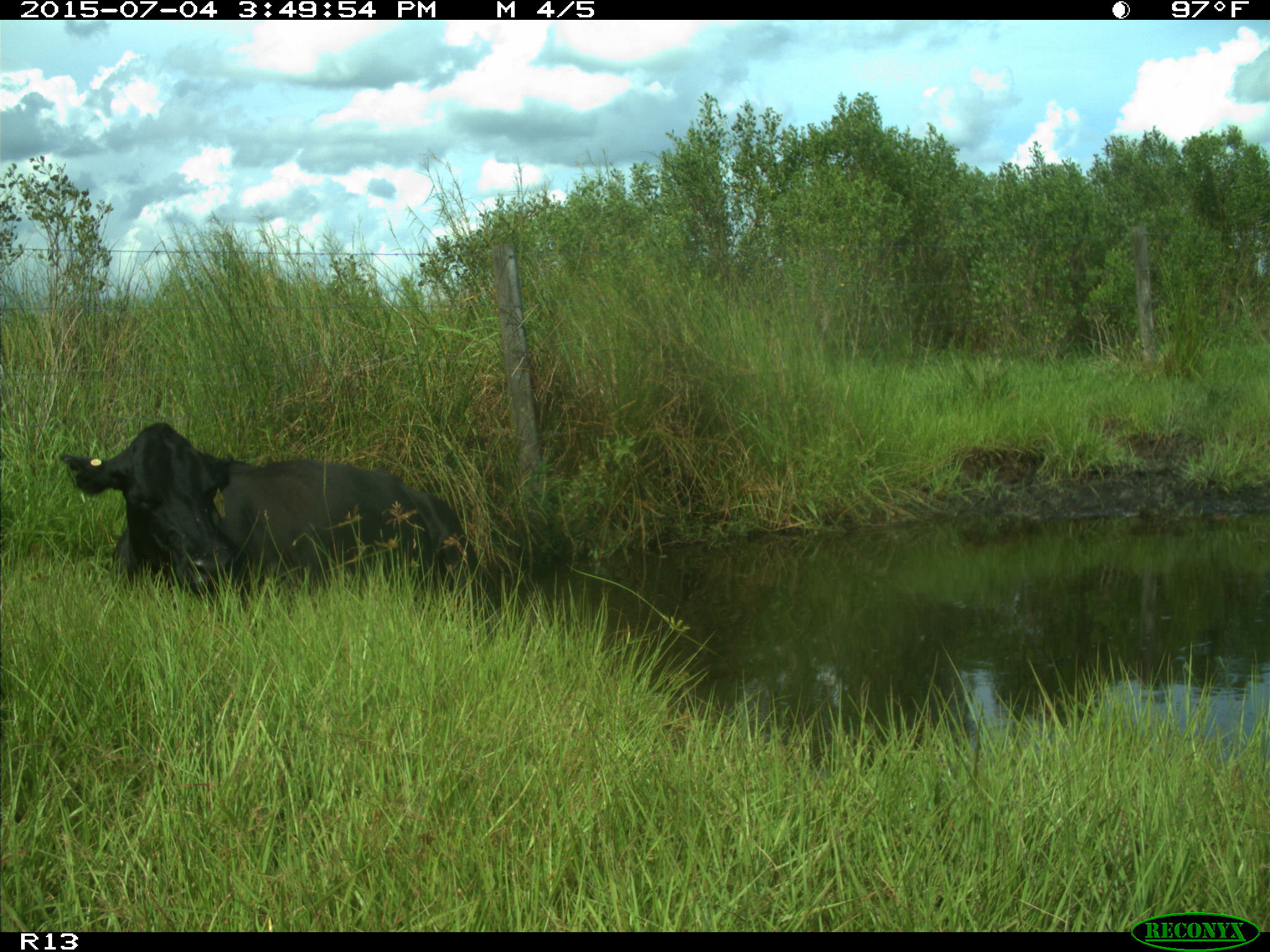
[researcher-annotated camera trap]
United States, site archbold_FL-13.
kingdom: Animalia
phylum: Chordata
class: Mammalia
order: Artiodactyla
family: Bovidae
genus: Bos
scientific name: Bos taurus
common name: domestic cow